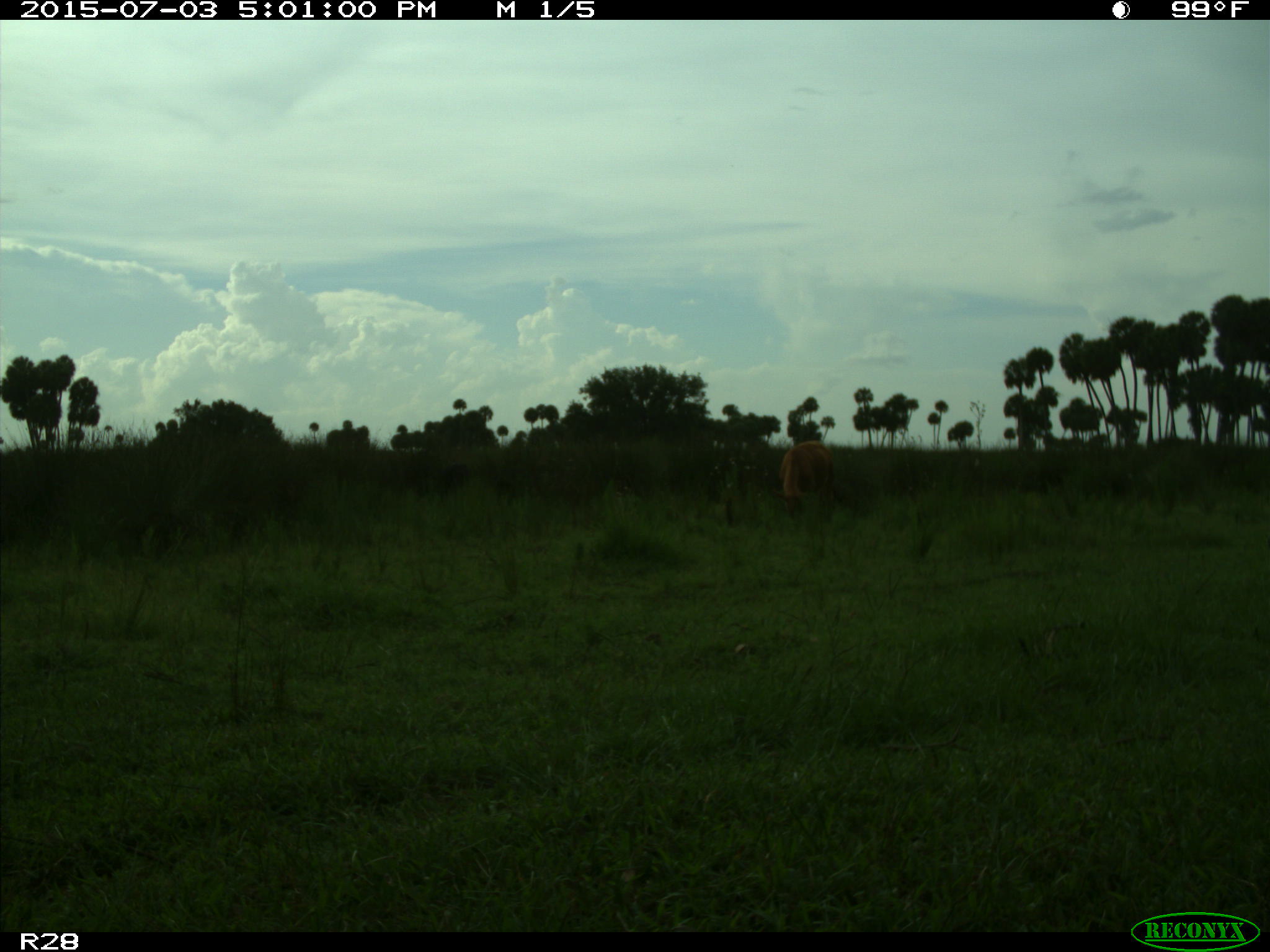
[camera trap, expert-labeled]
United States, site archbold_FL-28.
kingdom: Animalia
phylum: Chordata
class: Mammalia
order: Artiodactyla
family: Bovidae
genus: Bos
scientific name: Bos taurus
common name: domestic cow